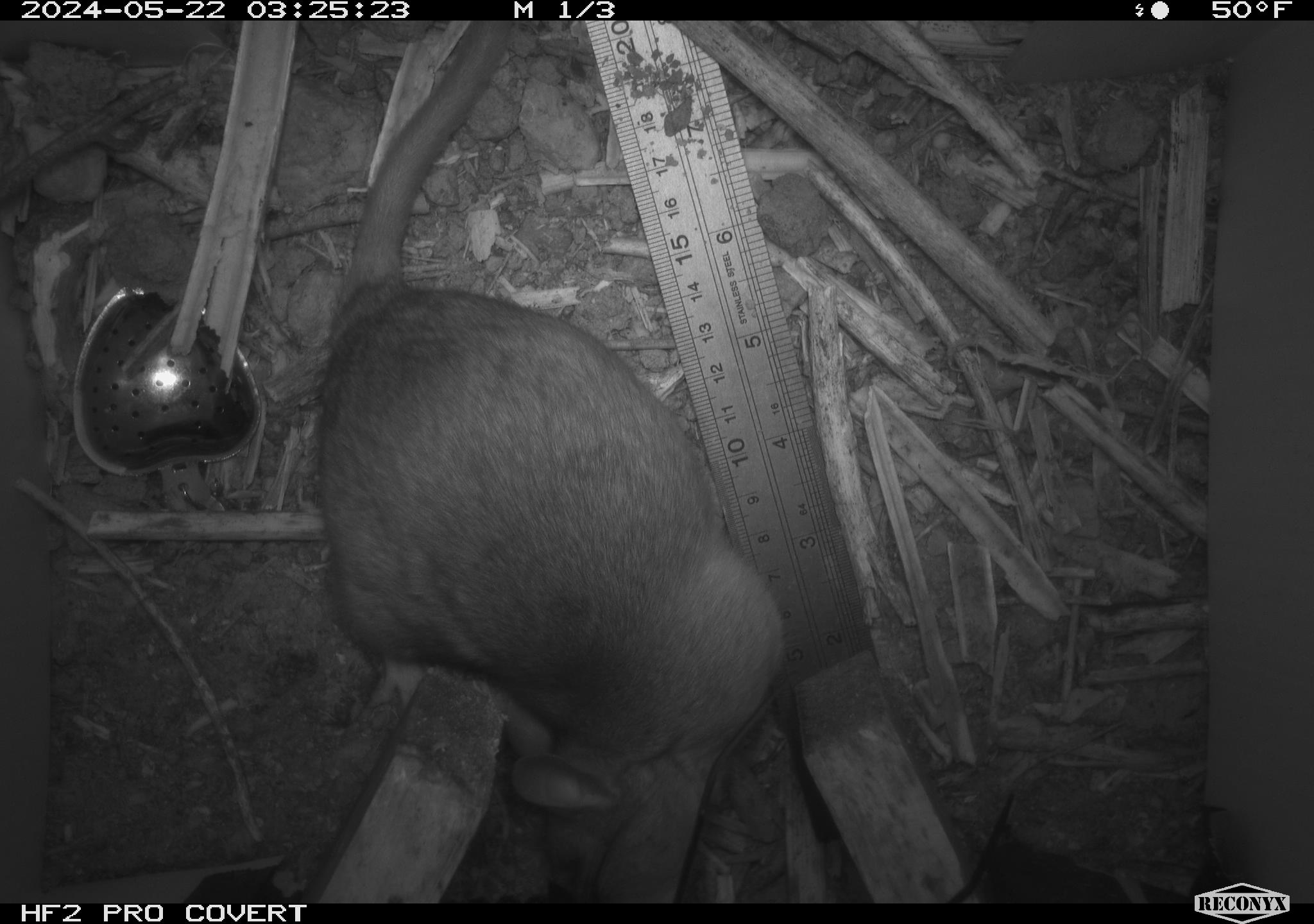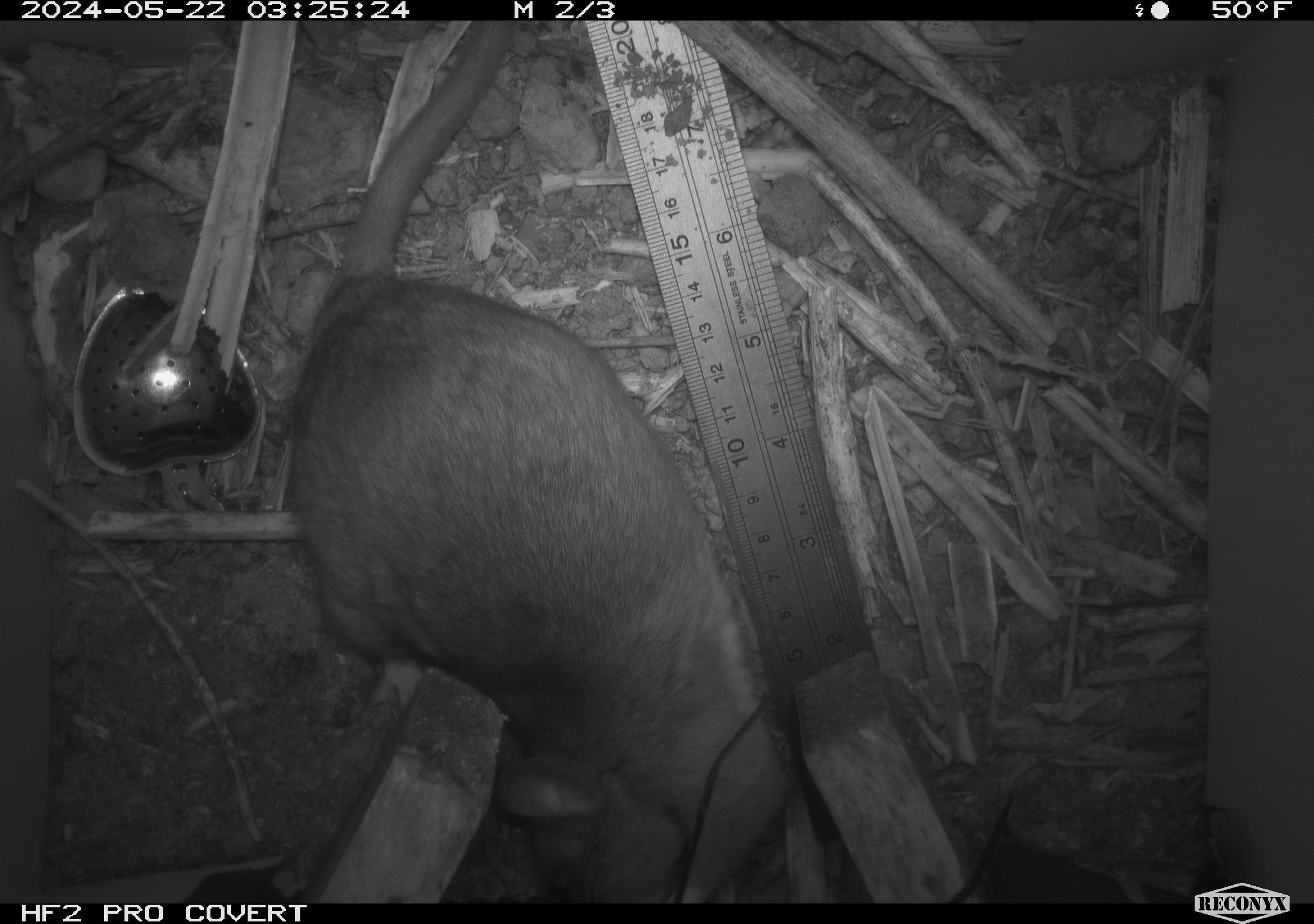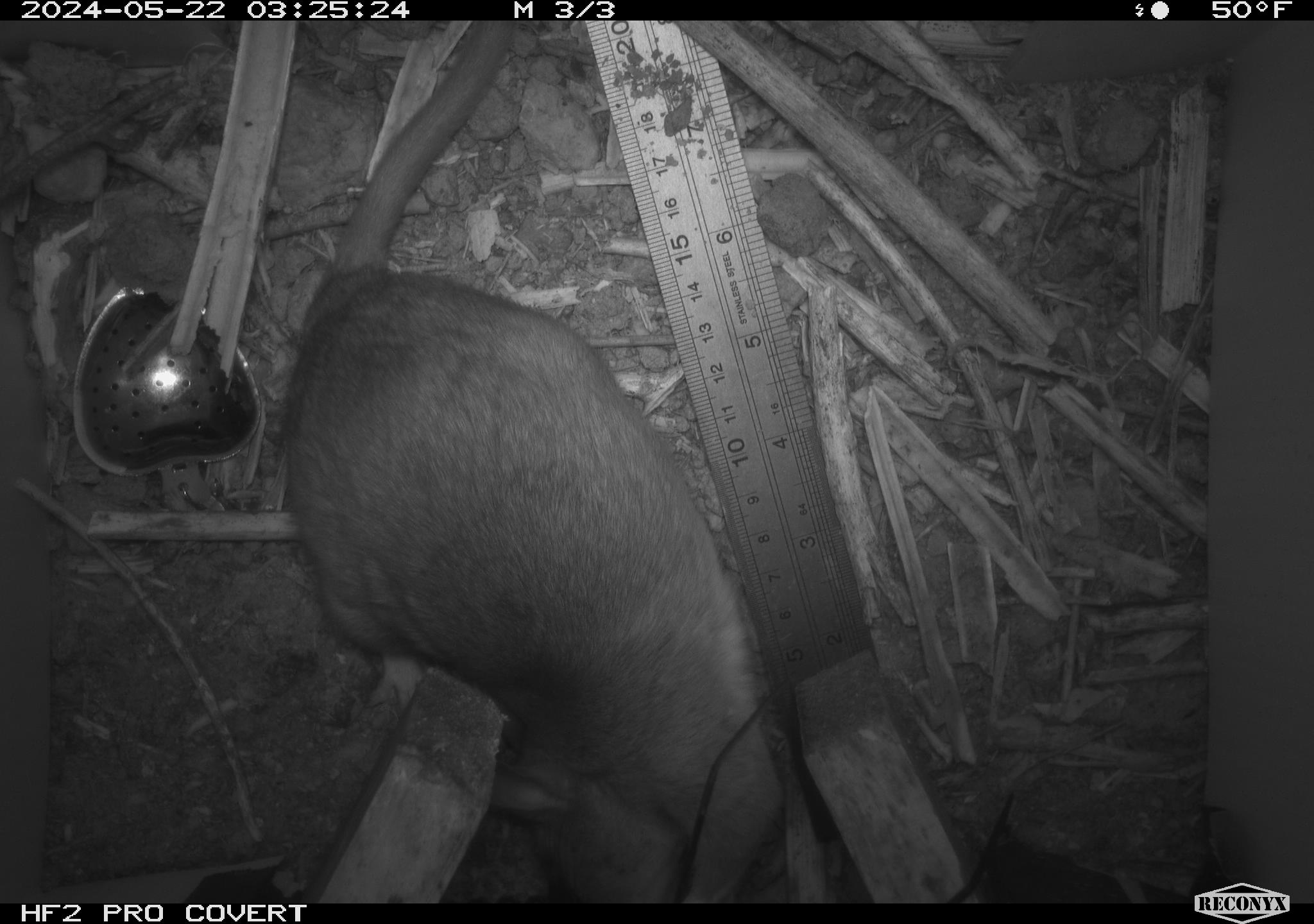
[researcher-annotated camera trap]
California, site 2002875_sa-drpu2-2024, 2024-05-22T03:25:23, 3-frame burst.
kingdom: Animalia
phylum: Chordata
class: Mammalia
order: Rodentia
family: Cricetidae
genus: Neotoma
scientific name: Neotoma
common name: pack rat or woodrat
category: neotoma species